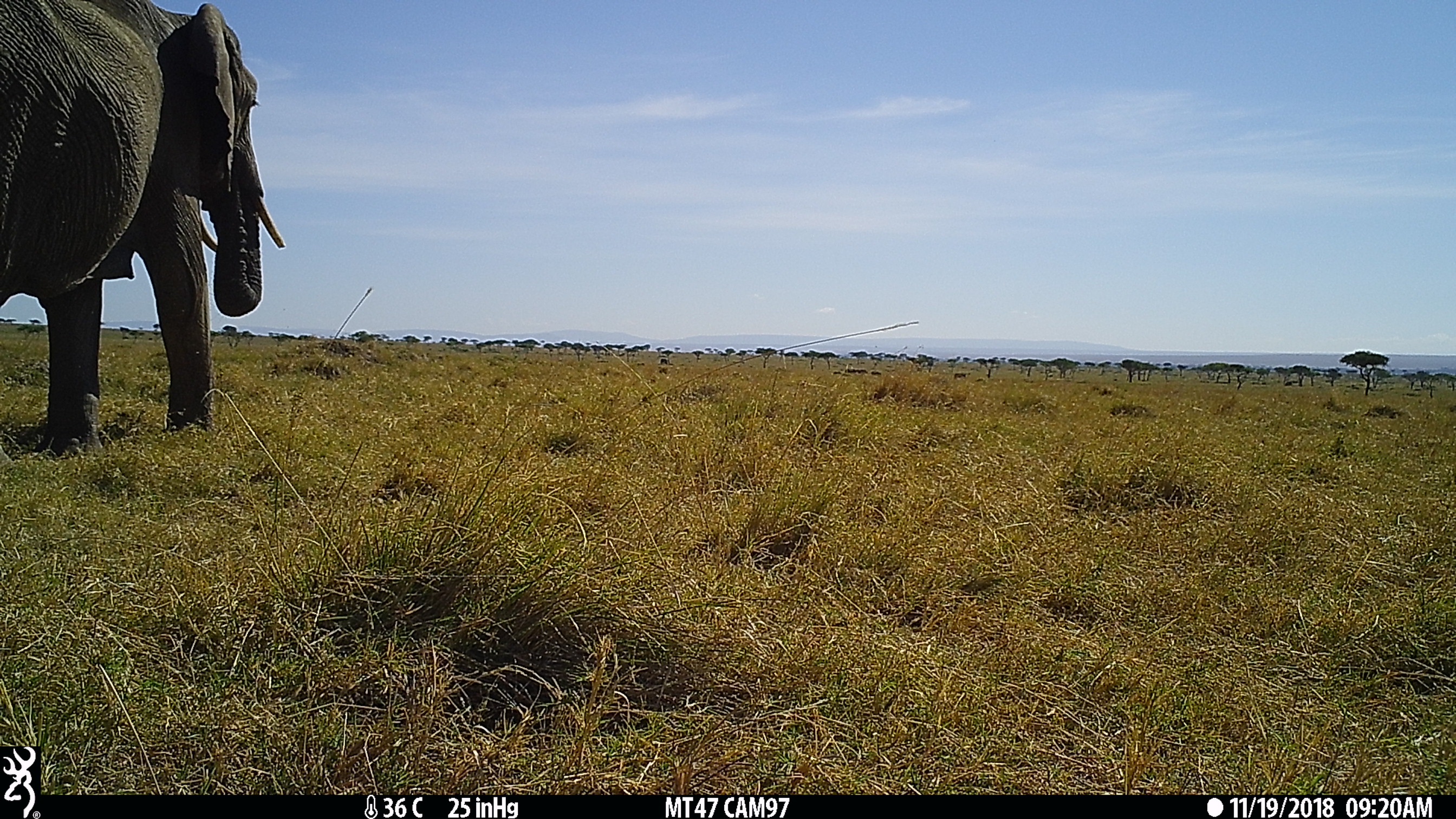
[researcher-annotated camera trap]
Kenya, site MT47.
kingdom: Animalia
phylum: Chordata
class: Mammalia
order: Proboscidea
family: Elephantidae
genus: Loxodonta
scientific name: Loxodonta africana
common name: elephant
Elephant (Loxodonta africana).